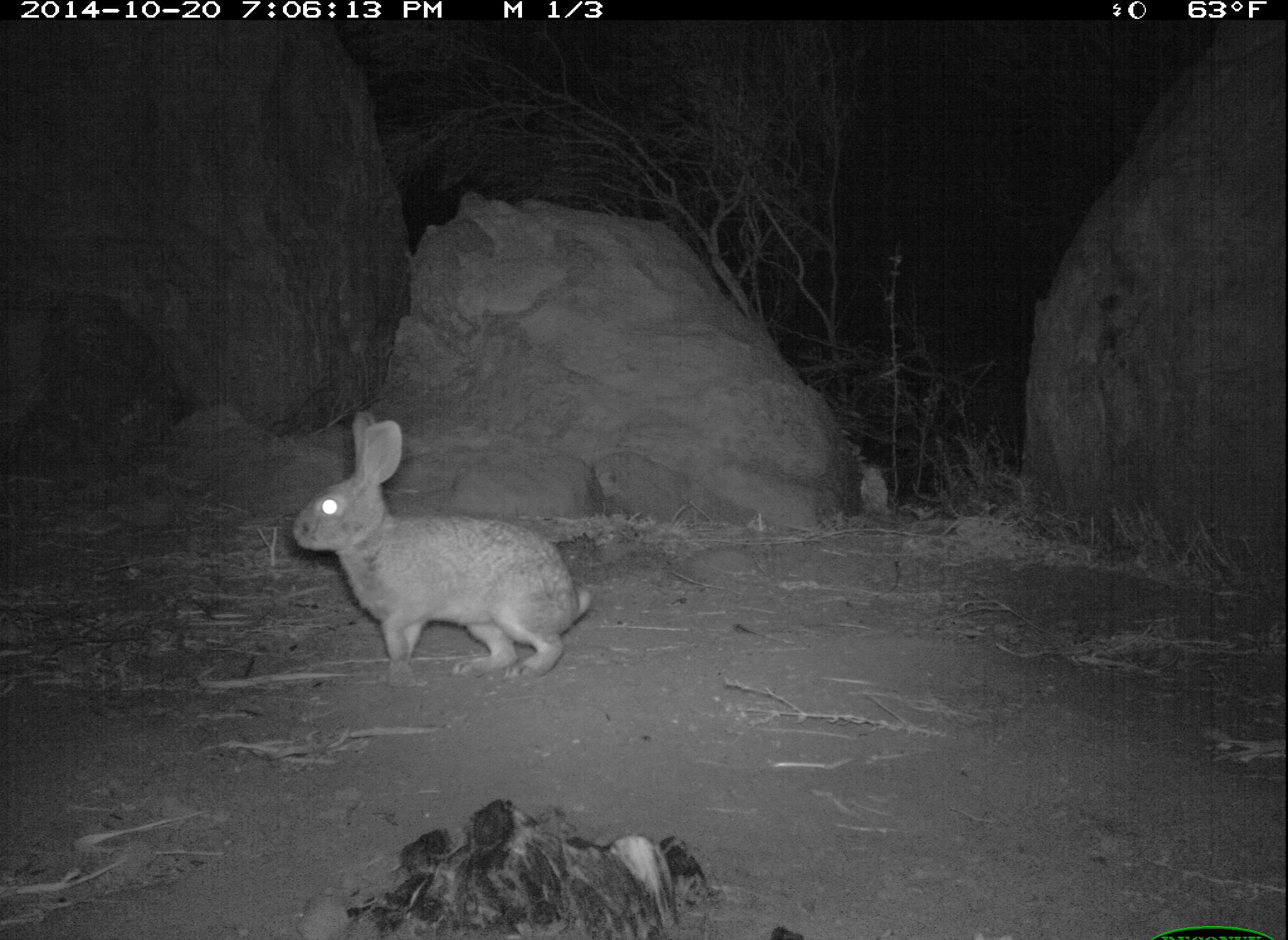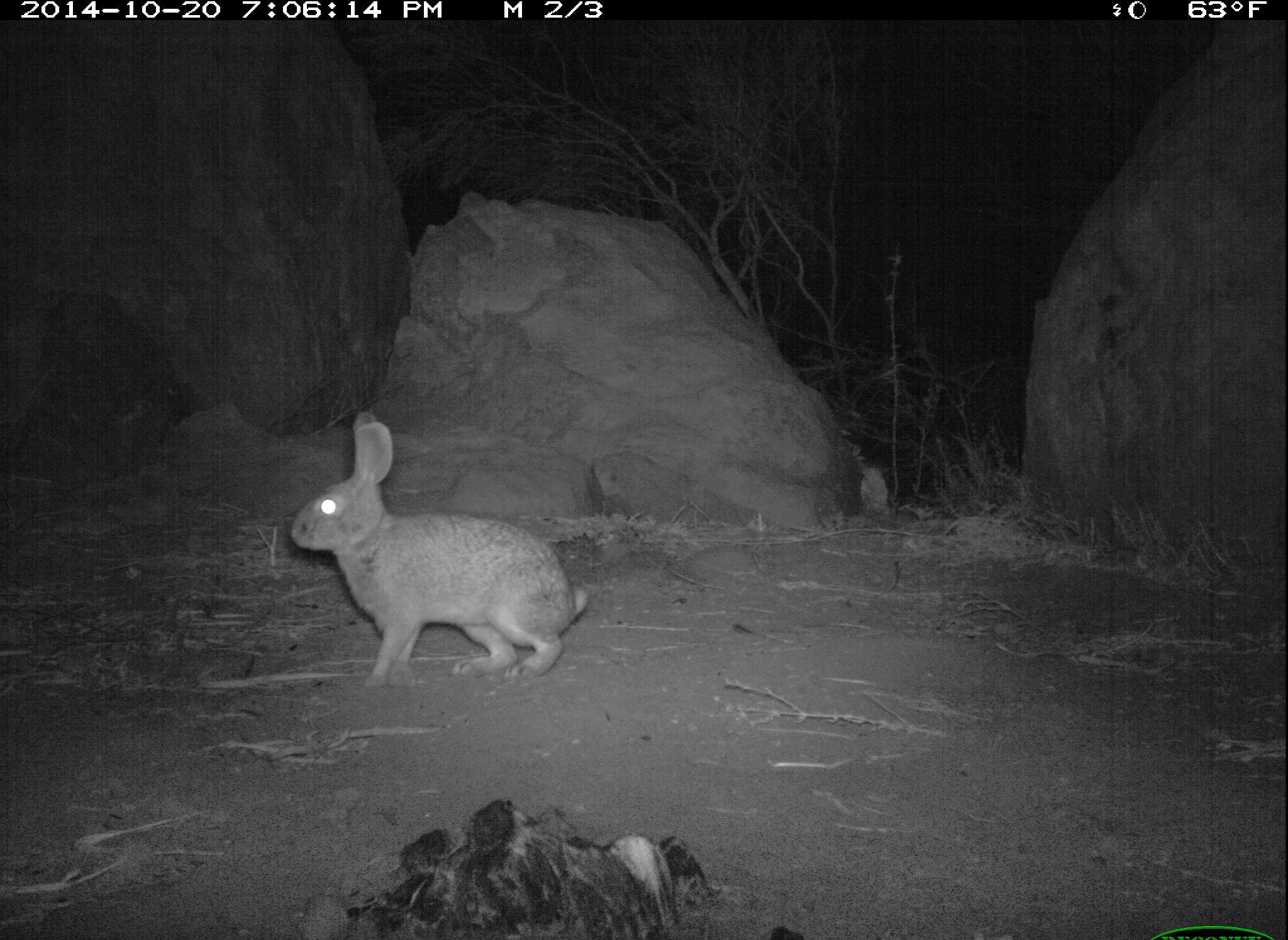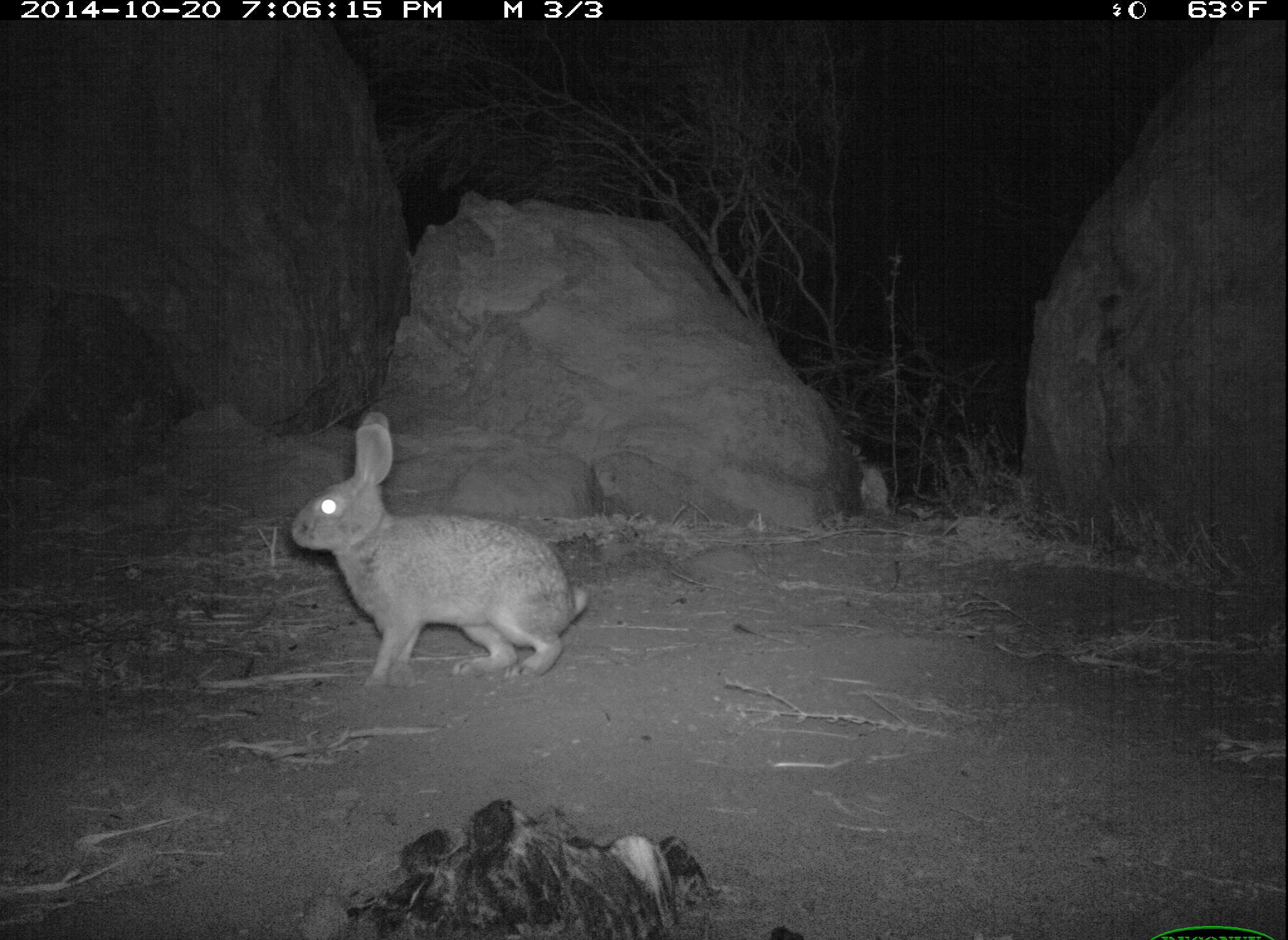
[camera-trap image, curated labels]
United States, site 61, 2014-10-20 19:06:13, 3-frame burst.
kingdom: Animalia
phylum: Chordata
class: Mammalia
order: Lagomorpha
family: Leporidae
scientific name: Leporidae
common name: rabbits and hares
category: rabbit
Rabbit (rabbits and hares) (Leporidae).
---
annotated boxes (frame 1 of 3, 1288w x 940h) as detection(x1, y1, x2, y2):
rabbit: detection(266, 399, 617, 693)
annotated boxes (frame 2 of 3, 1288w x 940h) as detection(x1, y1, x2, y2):
rabbit: detection(283, 391, 628, 704)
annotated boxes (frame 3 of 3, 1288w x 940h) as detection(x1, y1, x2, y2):
rabbit: detection(272, 399, 655, 717)